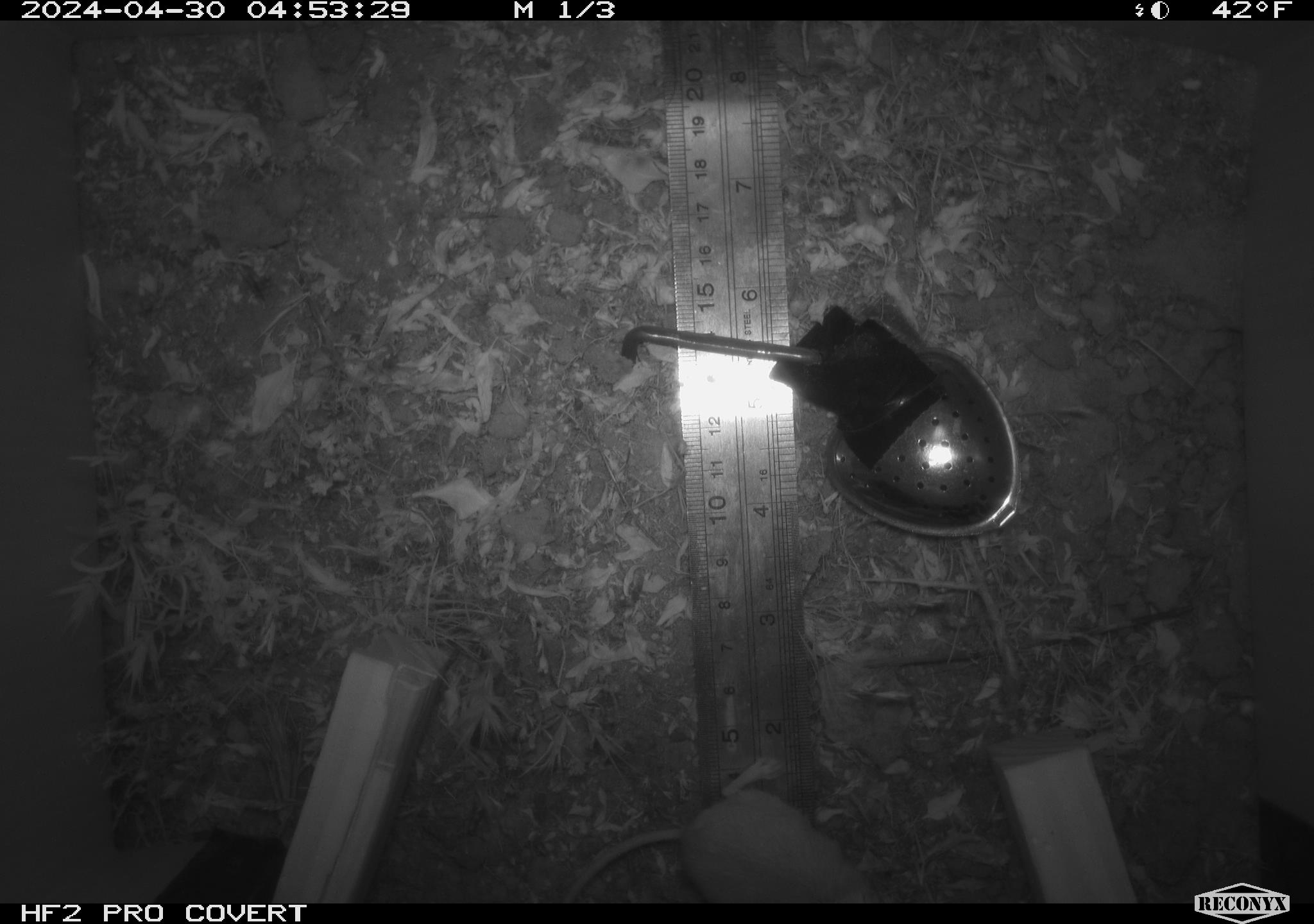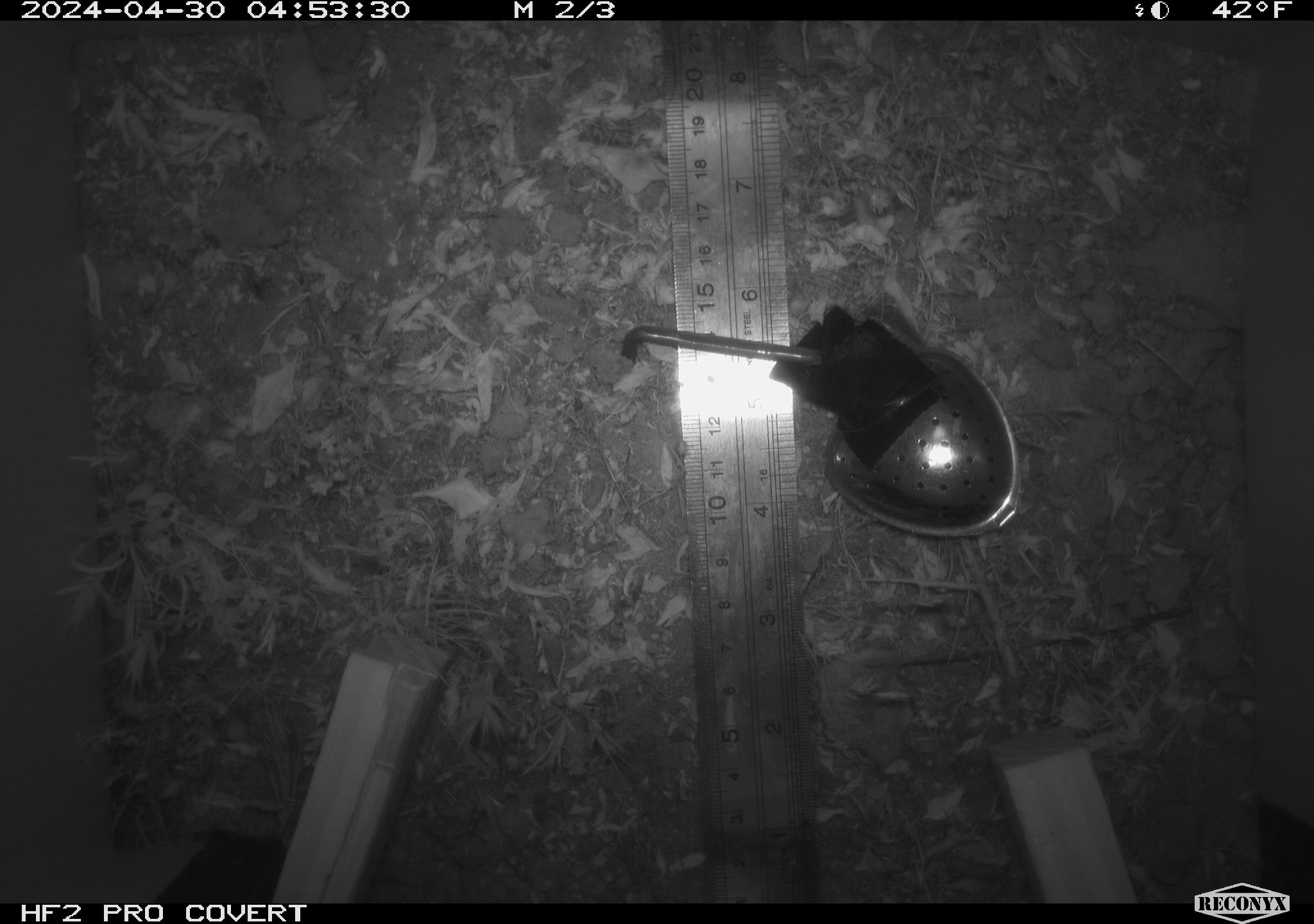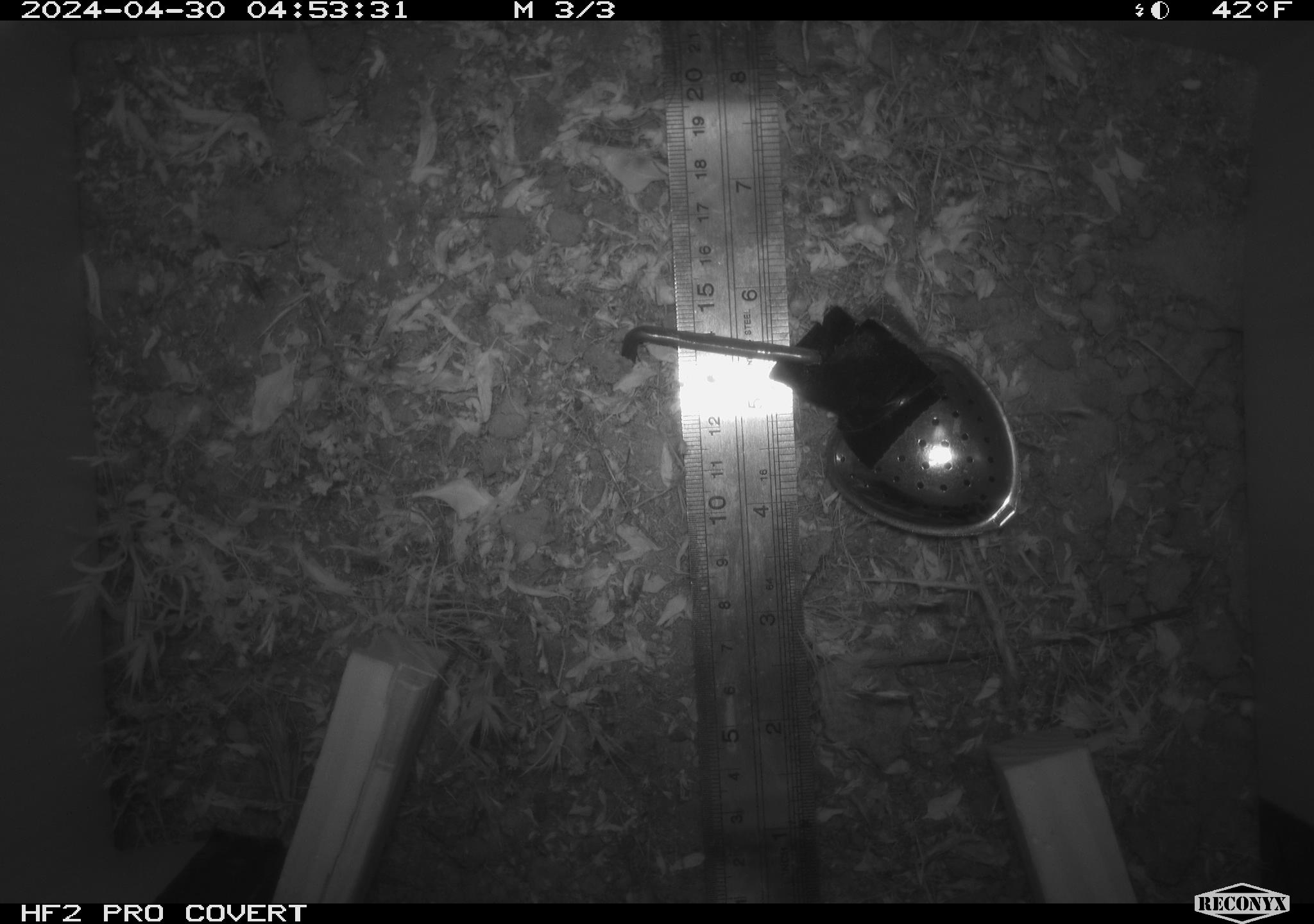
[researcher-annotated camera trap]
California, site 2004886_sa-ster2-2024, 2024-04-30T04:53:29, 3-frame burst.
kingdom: Animalia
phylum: Chordata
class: Mammalia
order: Rodentia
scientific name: Rodentia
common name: mouse species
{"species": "mouse species (Rodentia)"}